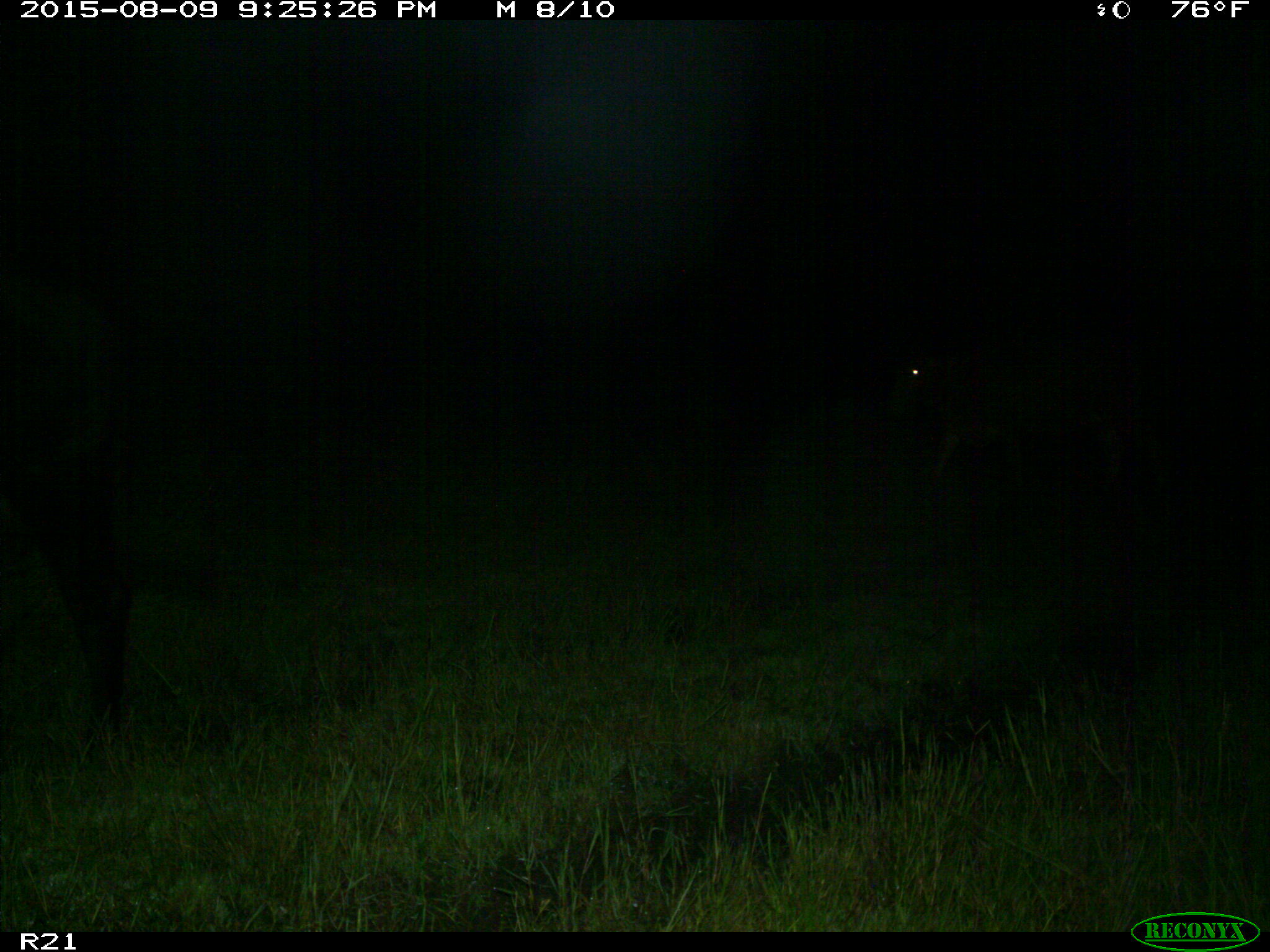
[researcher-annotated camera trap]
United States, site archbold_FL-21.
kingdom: Animalia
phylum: Chordata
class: Mammalia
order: Artiodactyla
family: Bovidae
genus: Bos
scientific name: Bos taurus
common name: domestic cow